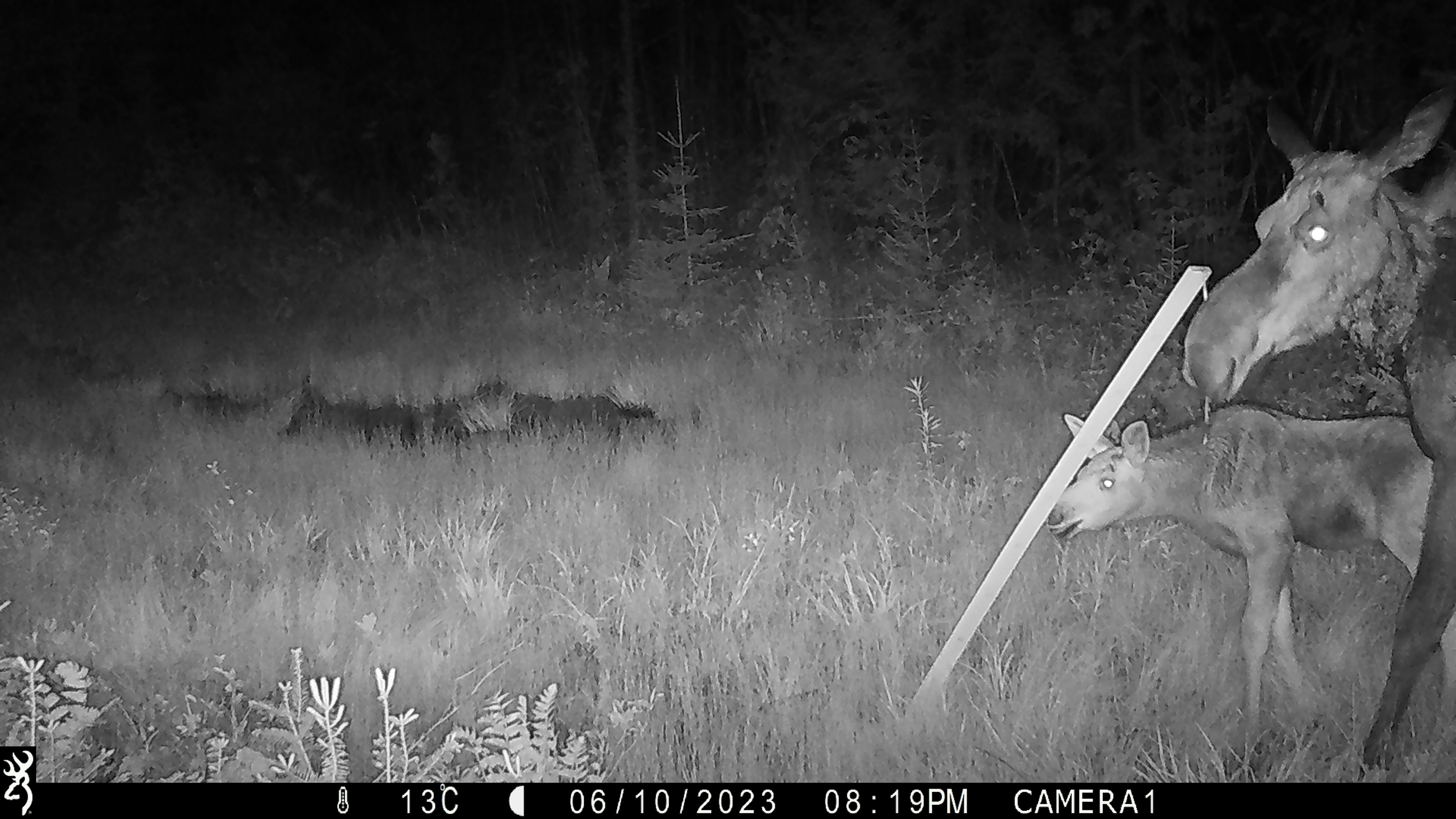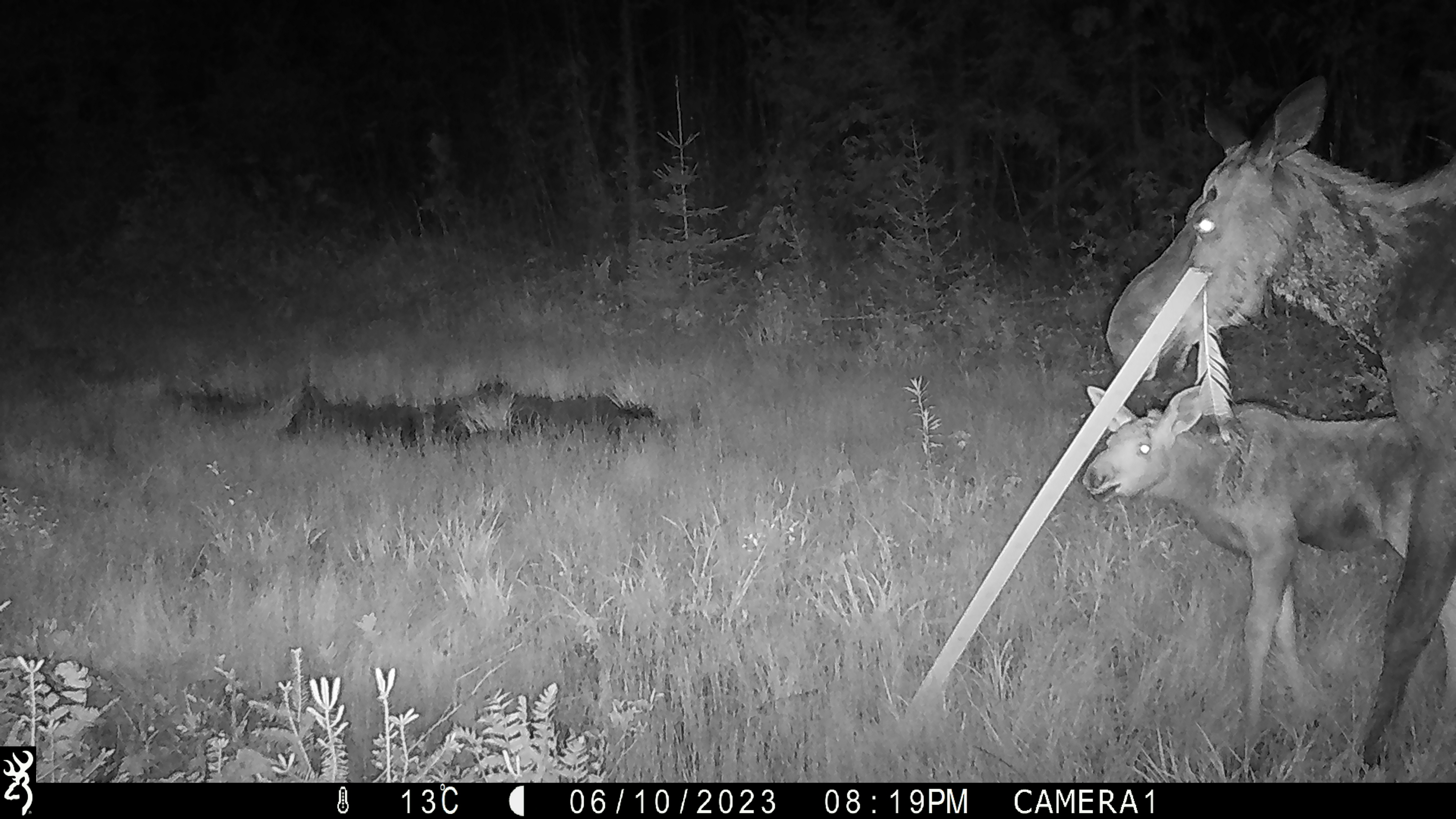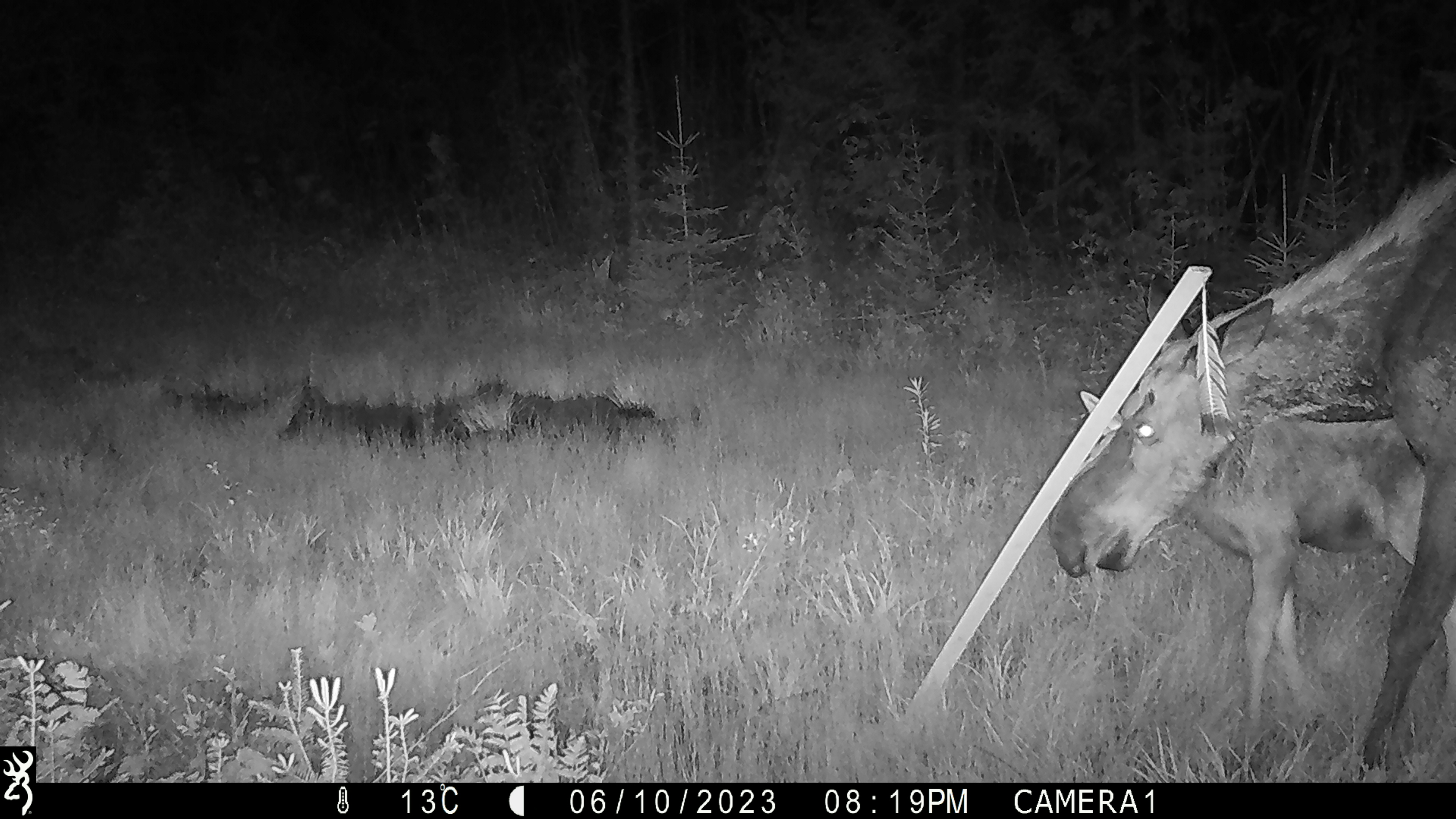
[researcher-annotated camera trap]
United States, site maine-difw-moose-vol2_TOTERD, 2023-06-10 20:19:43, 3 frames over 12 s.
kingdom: Animalia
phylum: Chordata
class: Mammalia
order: Artiodactyla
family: Cervidae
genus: Alces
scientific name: Alces alces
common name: moose